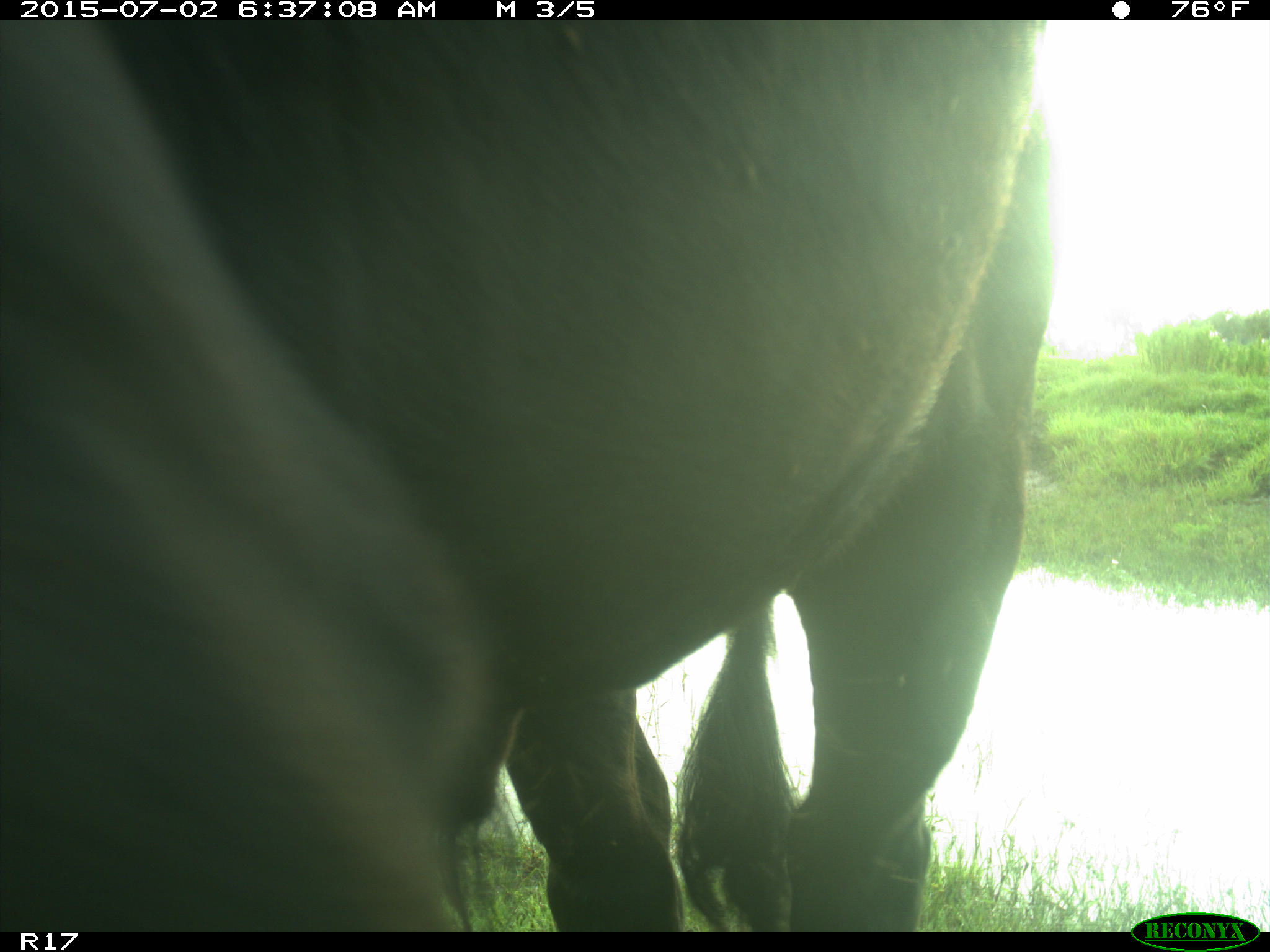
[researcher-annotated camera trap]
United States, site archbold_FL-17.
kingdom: Animalia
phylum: Chordata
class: Mammalia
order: Artiodactyla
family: Bovidae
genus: Bos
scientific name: Bos taurus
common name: domestic cow